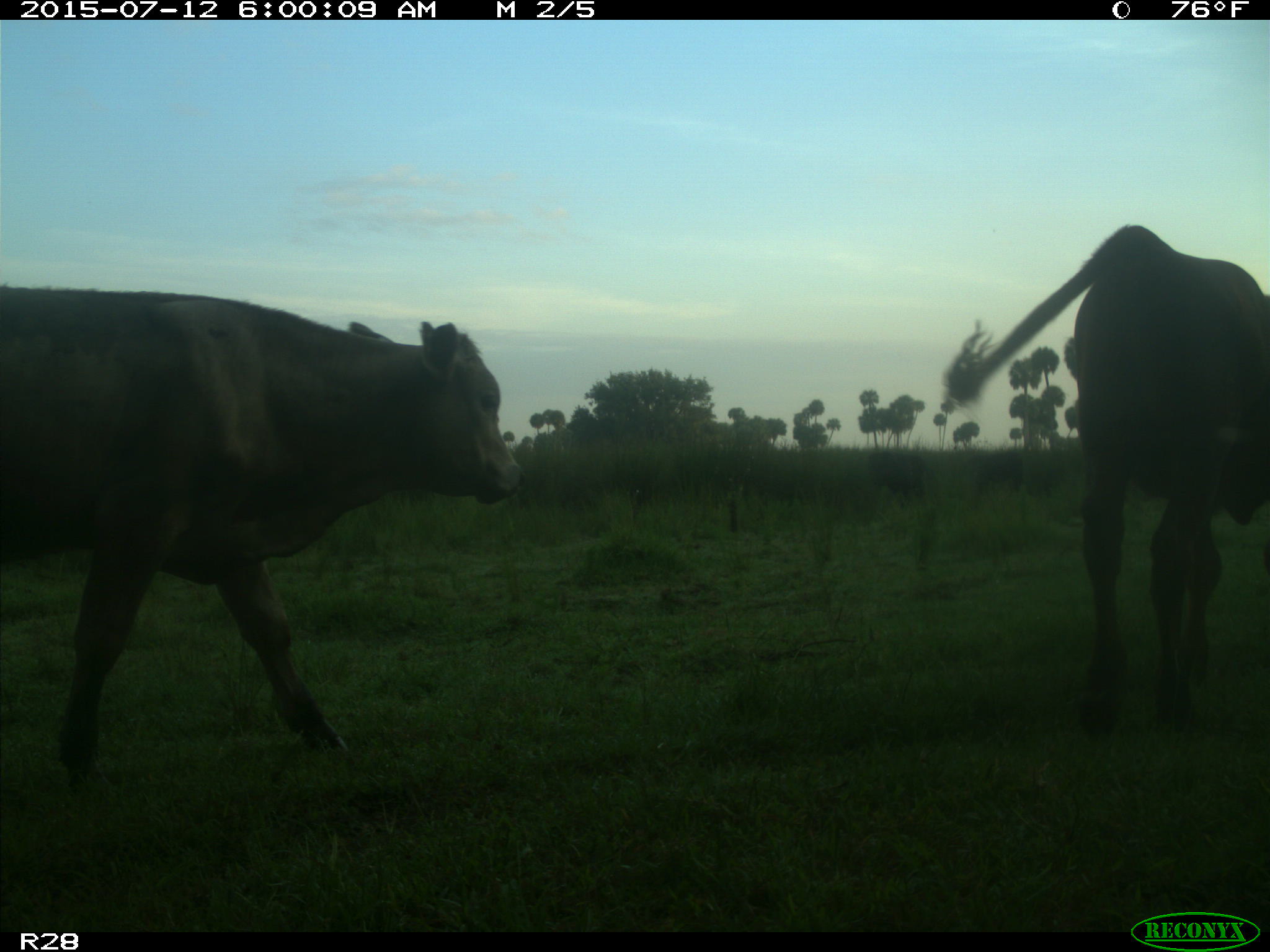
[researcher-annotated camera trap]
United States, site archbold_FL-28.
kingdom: Animalia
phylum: Chordata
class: Mammalia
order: Artiodactyla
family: Bovidae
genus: Bos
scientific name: Bos taurus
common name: domestic cow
Bos taurus (domestic cow).